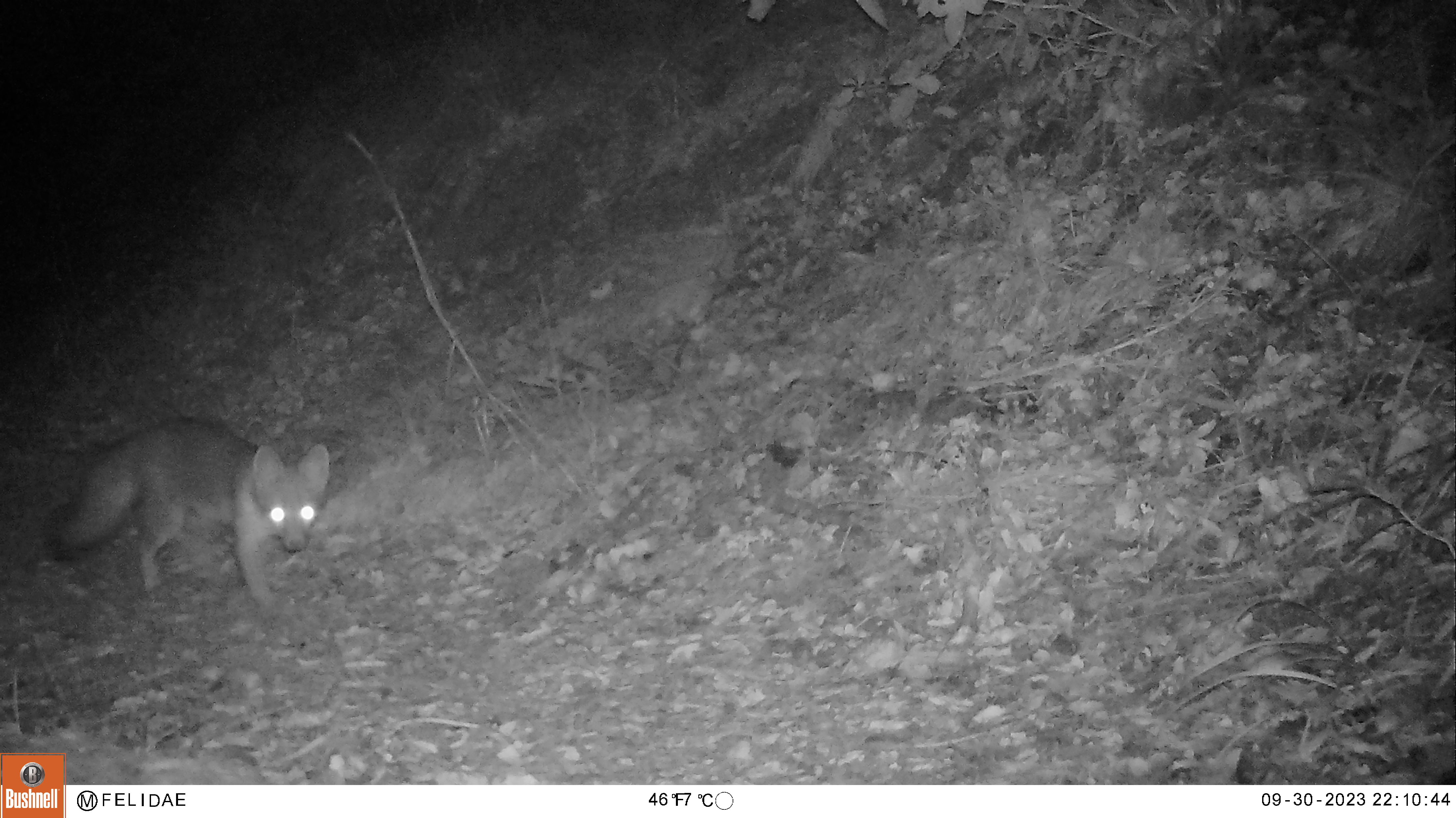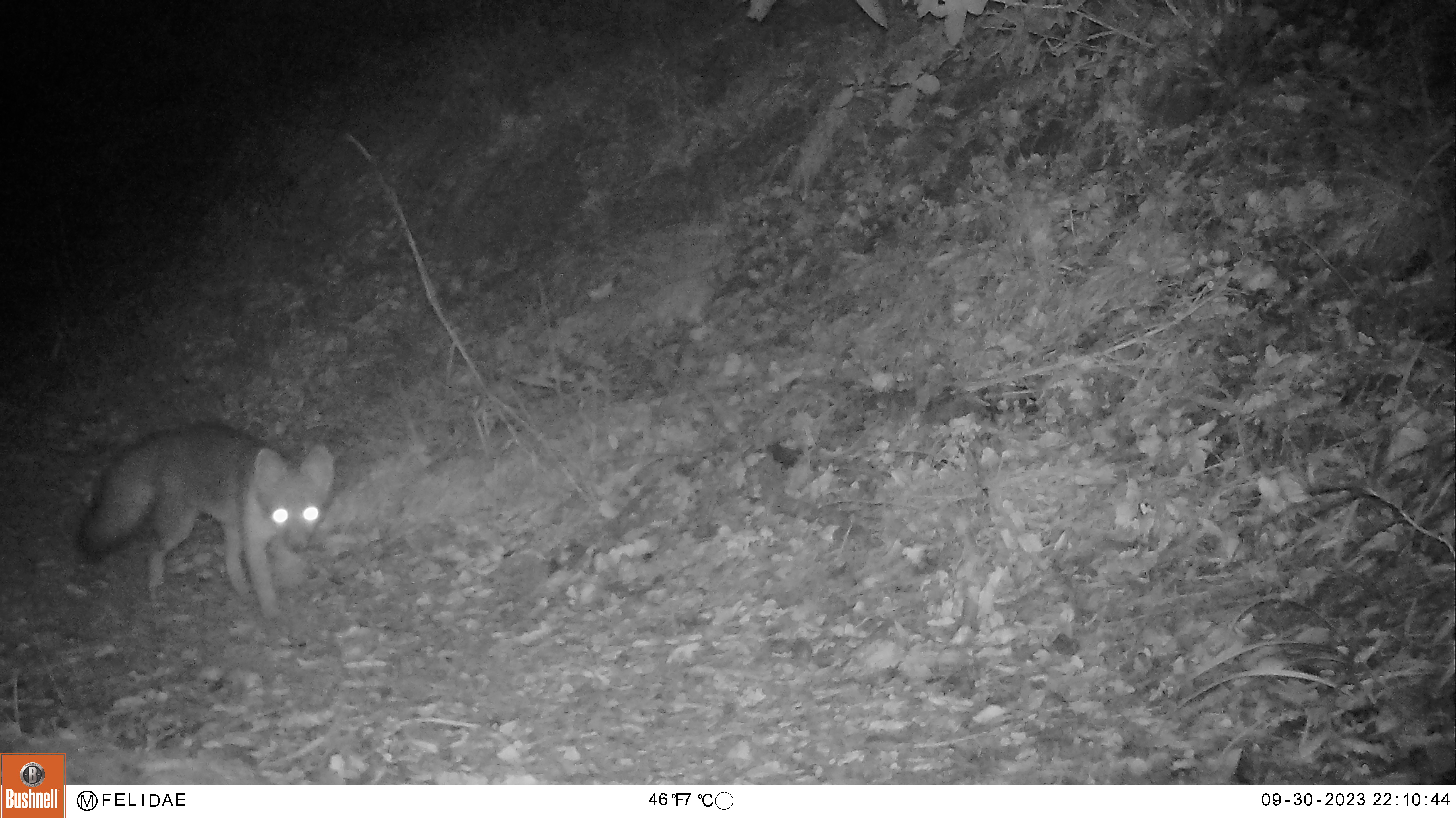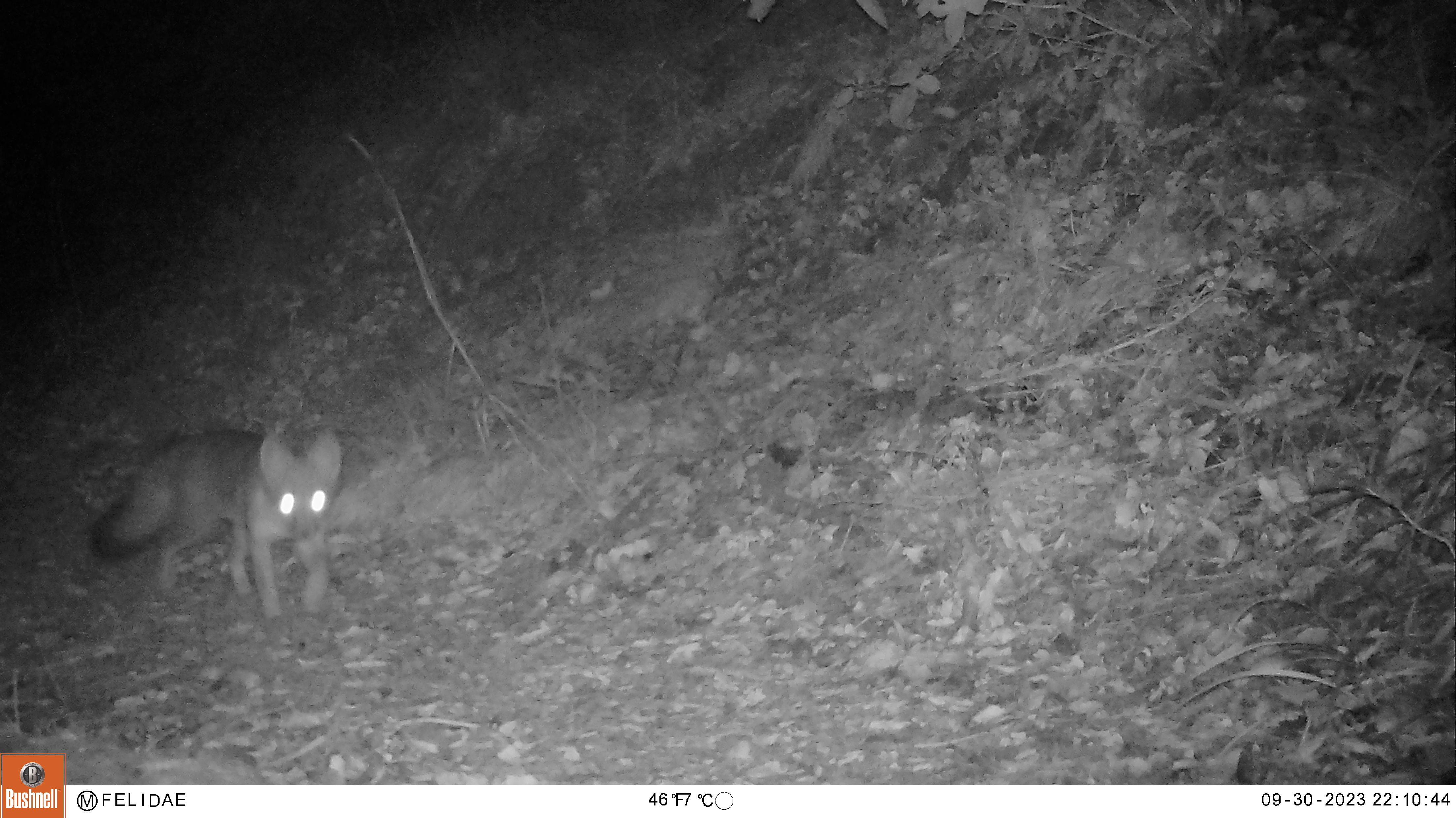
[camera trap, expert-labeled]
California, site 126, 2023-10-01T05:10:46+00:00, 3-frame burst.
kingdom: Animalia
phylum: Chordata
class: Mammalia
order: Carnivora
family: Canidae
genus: Urocyon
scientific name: Urocyon cinereoargenteus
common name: gray fox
Gray fox (Urocyon cinereoargenteus).